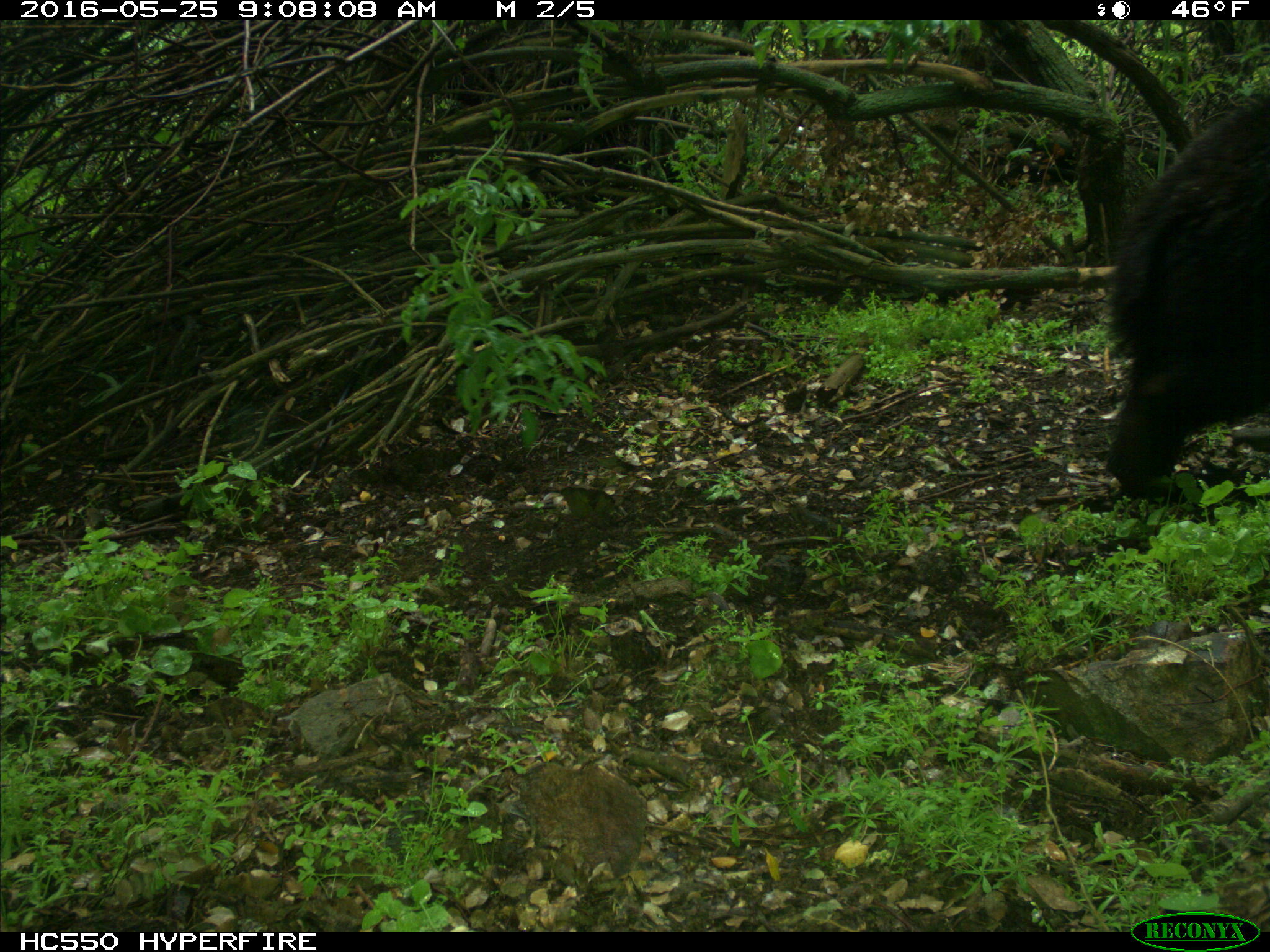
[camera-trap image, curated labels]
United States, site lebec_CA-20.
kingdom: Animalia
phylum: Chordata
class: Mammalia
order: Carnivora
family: Ursidae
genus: Ursus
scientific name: Ursus americanus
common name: american black bear